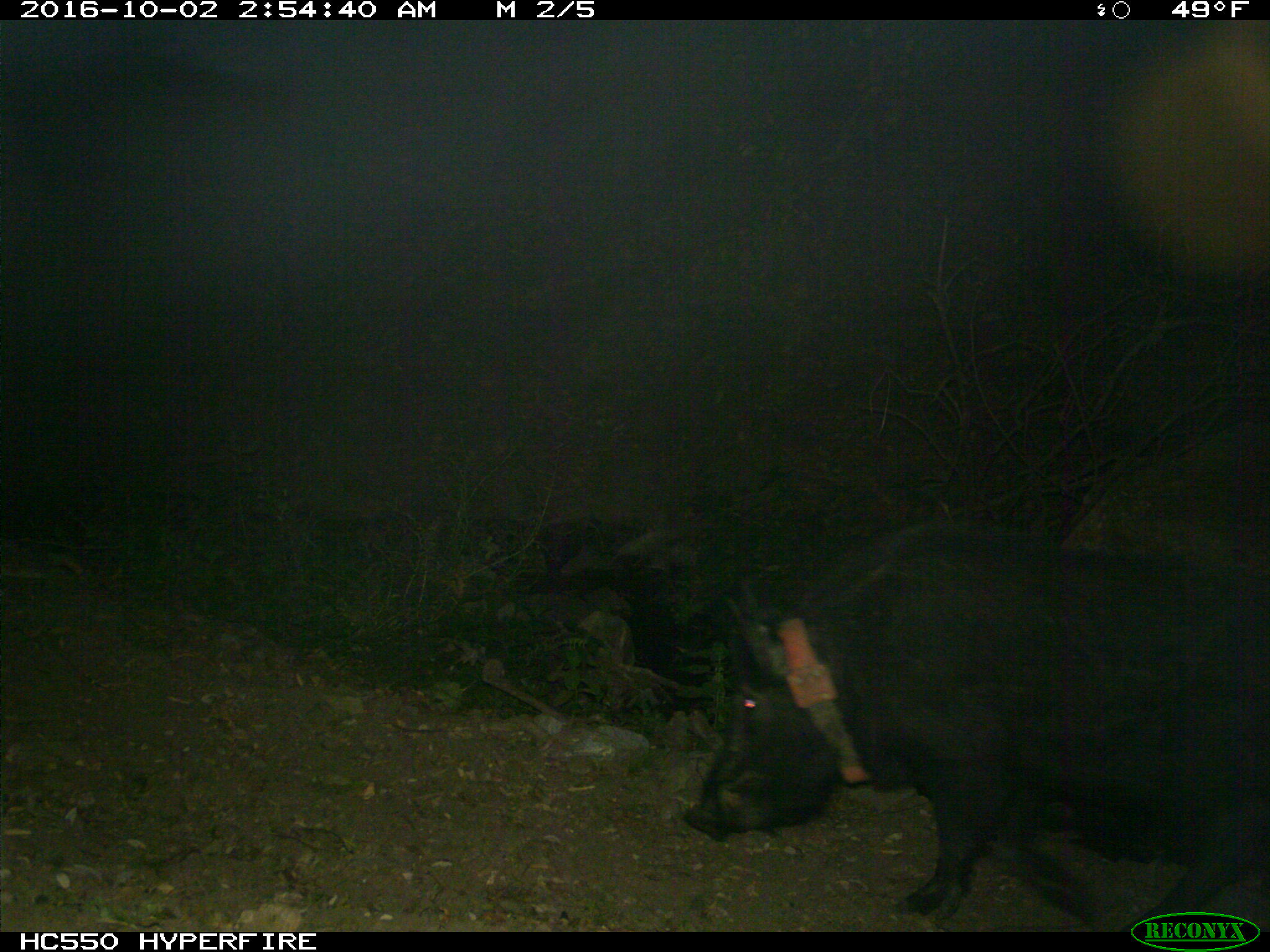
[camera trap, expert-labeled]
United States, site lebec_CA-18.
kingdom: Animalia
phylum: Chordata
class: Mammalia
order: Artiodactyla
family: Suidae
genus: Sus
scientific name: Sus scrofa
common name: wild boar